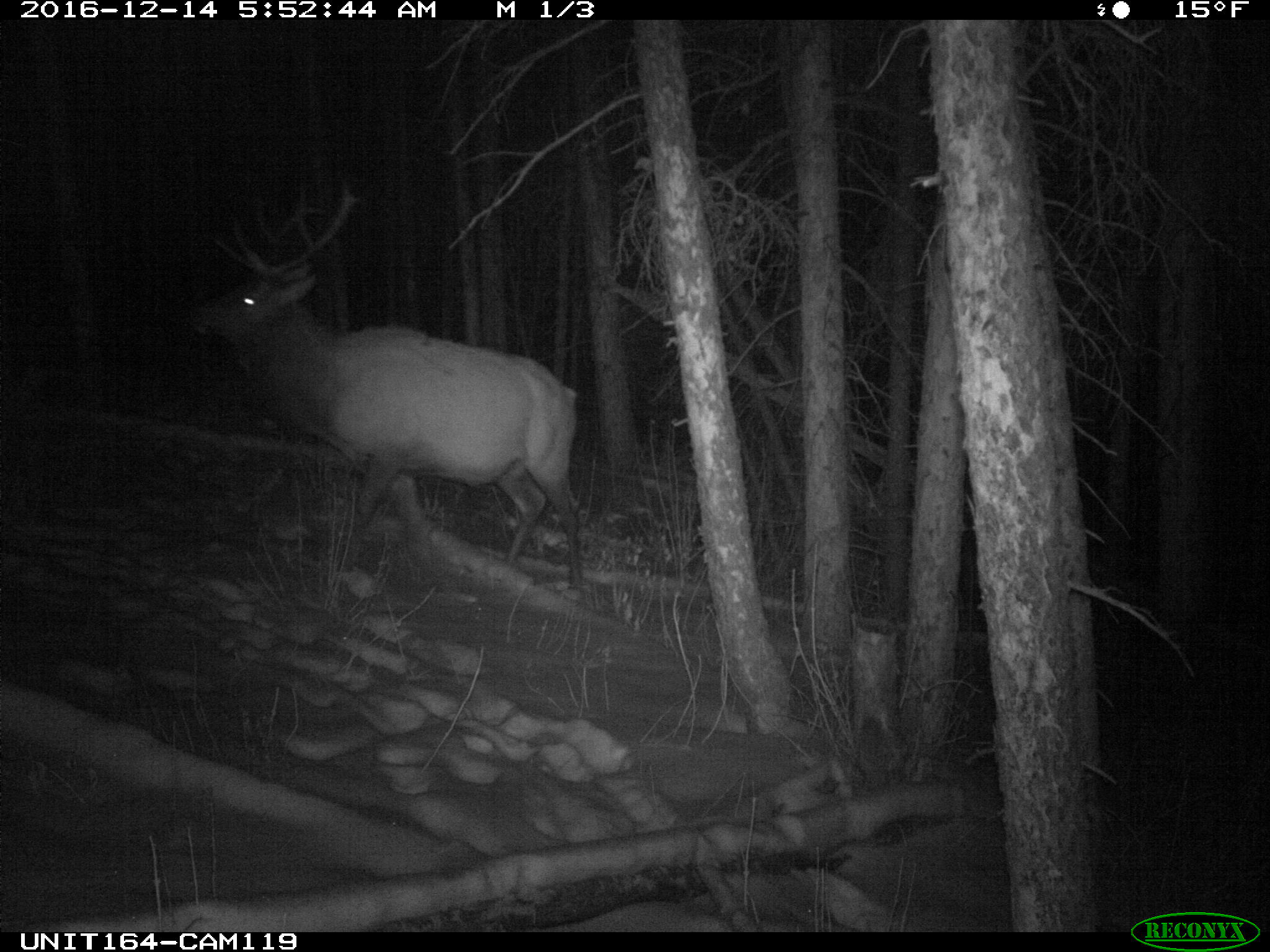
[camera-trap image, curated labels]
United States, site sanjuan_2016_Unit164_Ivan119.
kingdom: Animalia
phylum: Chordata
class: Mammalia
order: Artiodactyla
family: Cervidae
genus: Cervus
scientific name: Cervus elaphus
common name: red deer